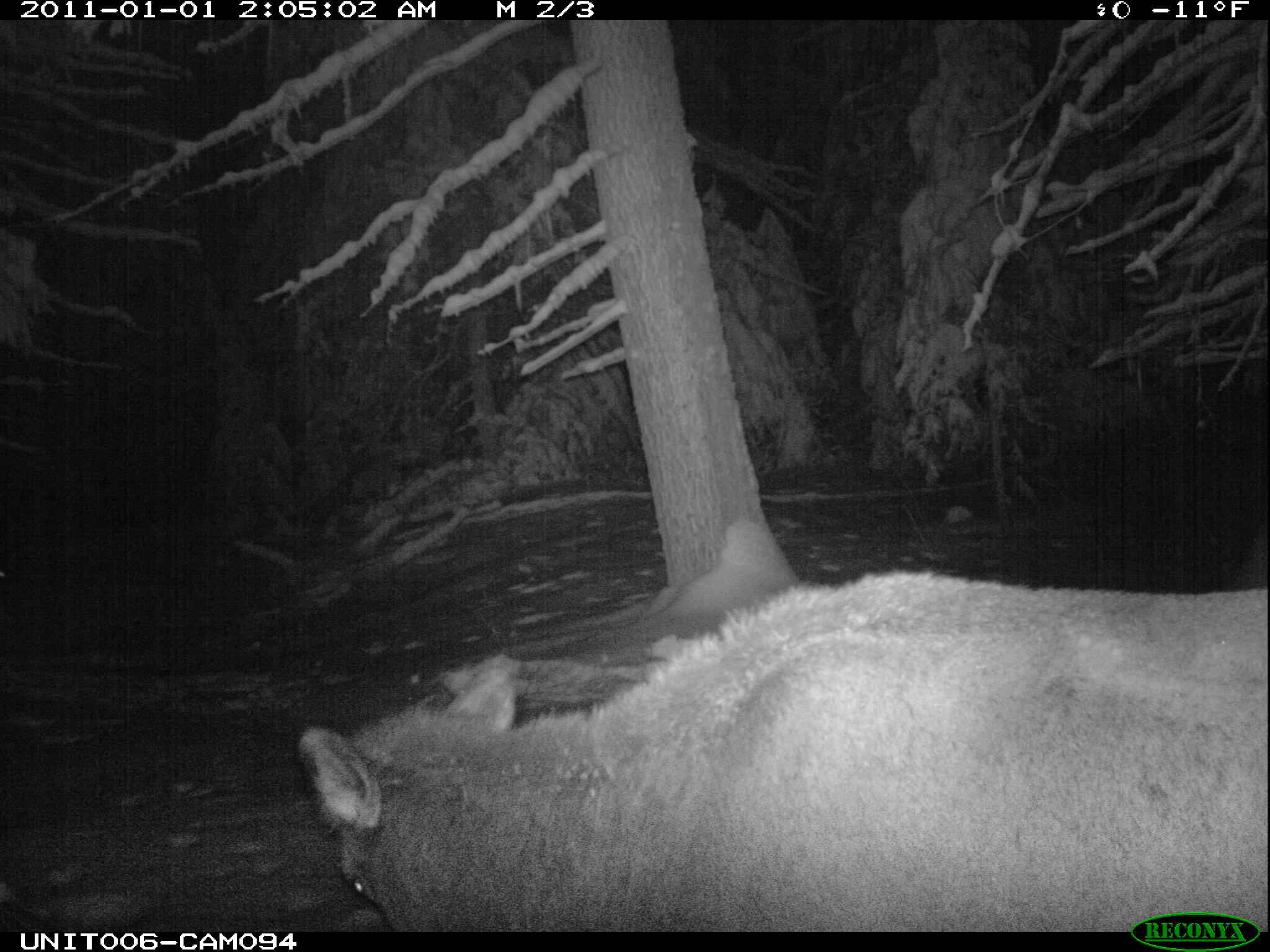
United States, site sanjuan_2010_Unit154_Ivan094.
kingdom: Animalia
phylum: Chordata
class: Mammalia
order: Artiodactyla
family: Cervidae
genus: Cervus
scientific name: Cervus elaphus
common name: red deer